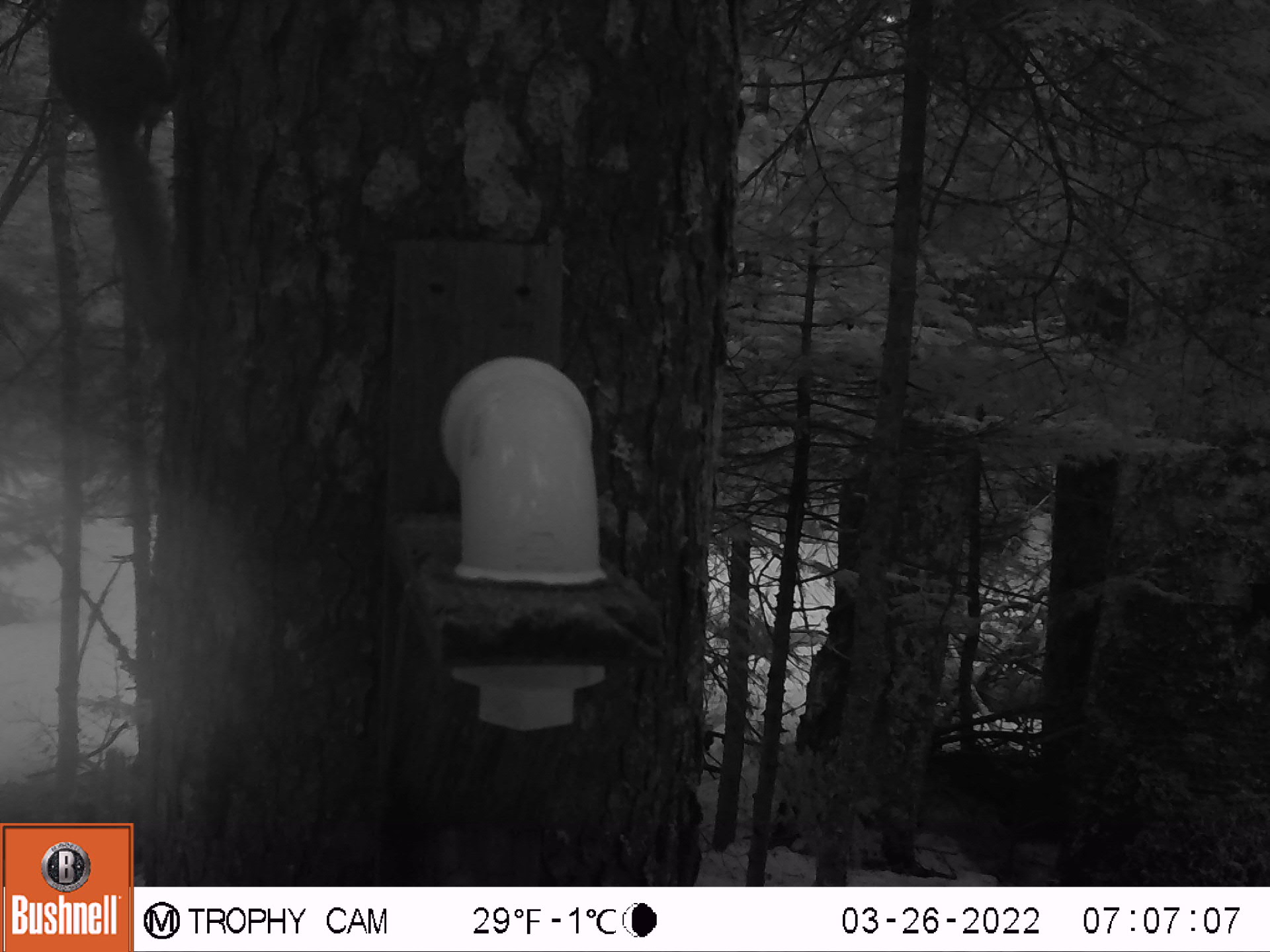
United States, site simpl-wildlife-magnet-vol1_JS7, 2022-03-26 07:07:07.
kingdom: Animalia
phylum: Chordata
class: Mammalia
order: Rodentia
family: Sciuridae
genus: Tamiasciurus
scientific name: Tamiasciurus hudsonicus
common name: red squirrel